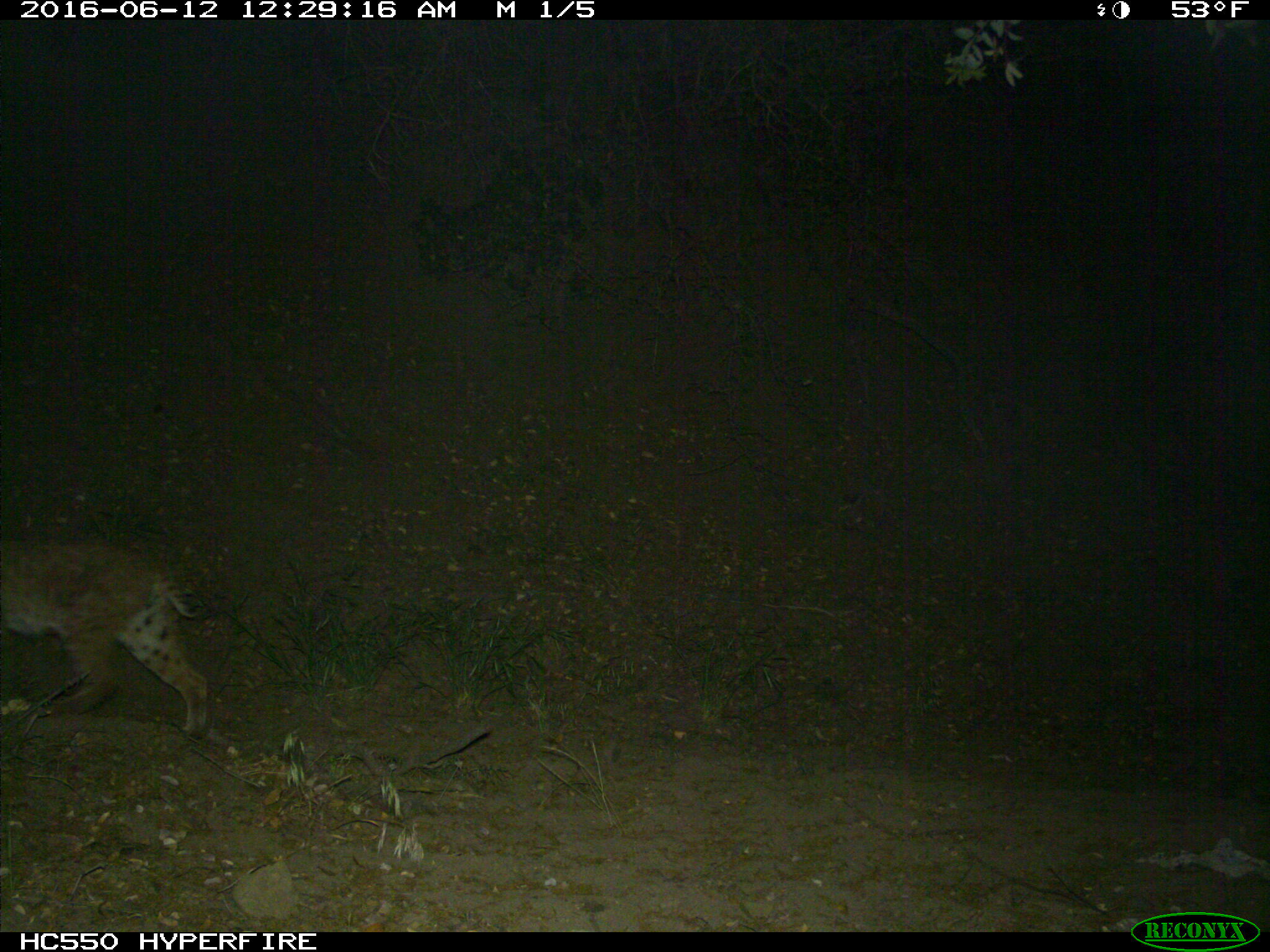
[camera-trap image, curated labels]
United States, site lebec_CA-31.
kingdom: Animalia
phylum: Chordata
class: Mammalia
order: Carnivora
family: Felidae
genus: Lynx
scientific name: Lynx rufus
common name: bobcat